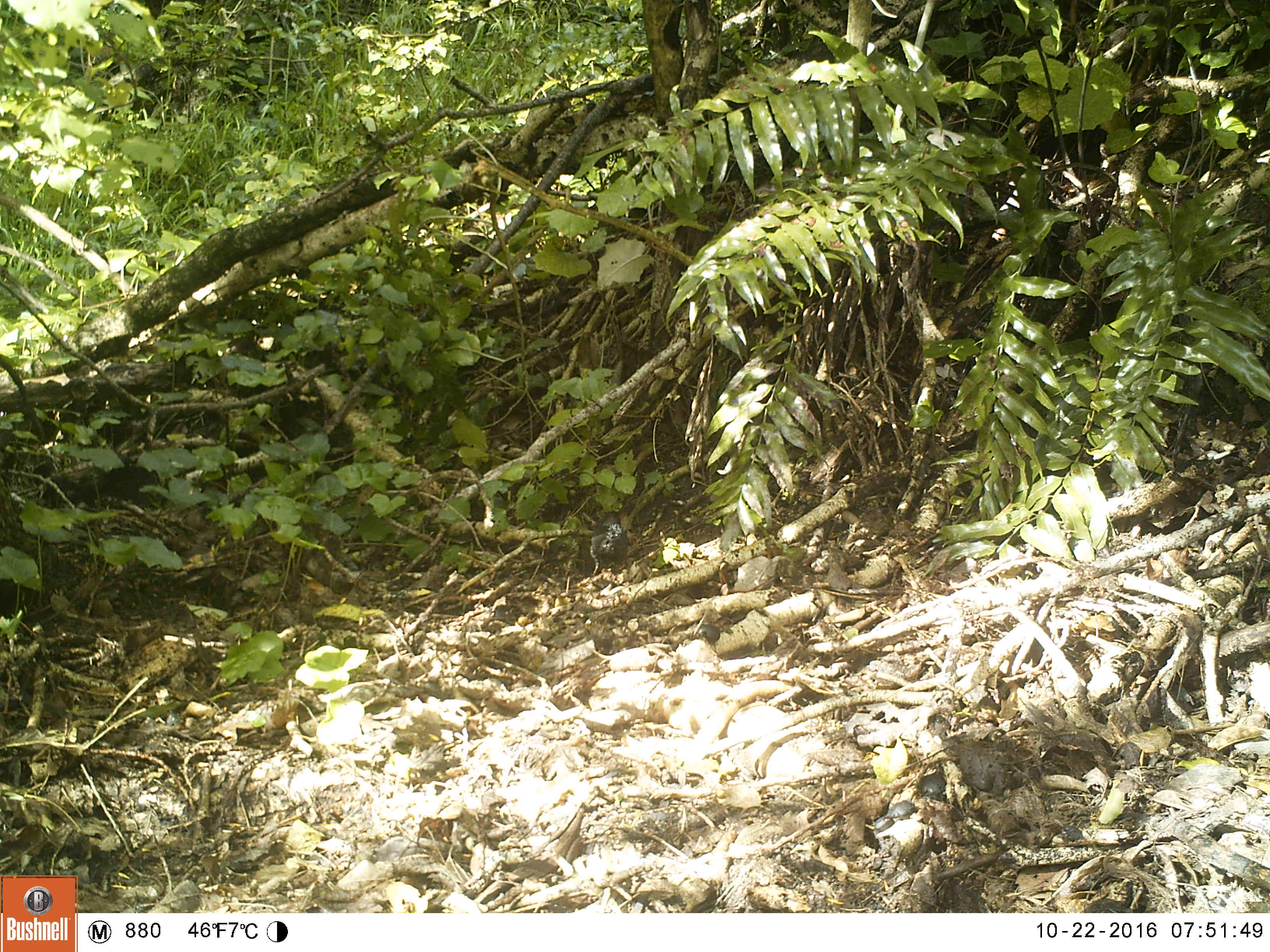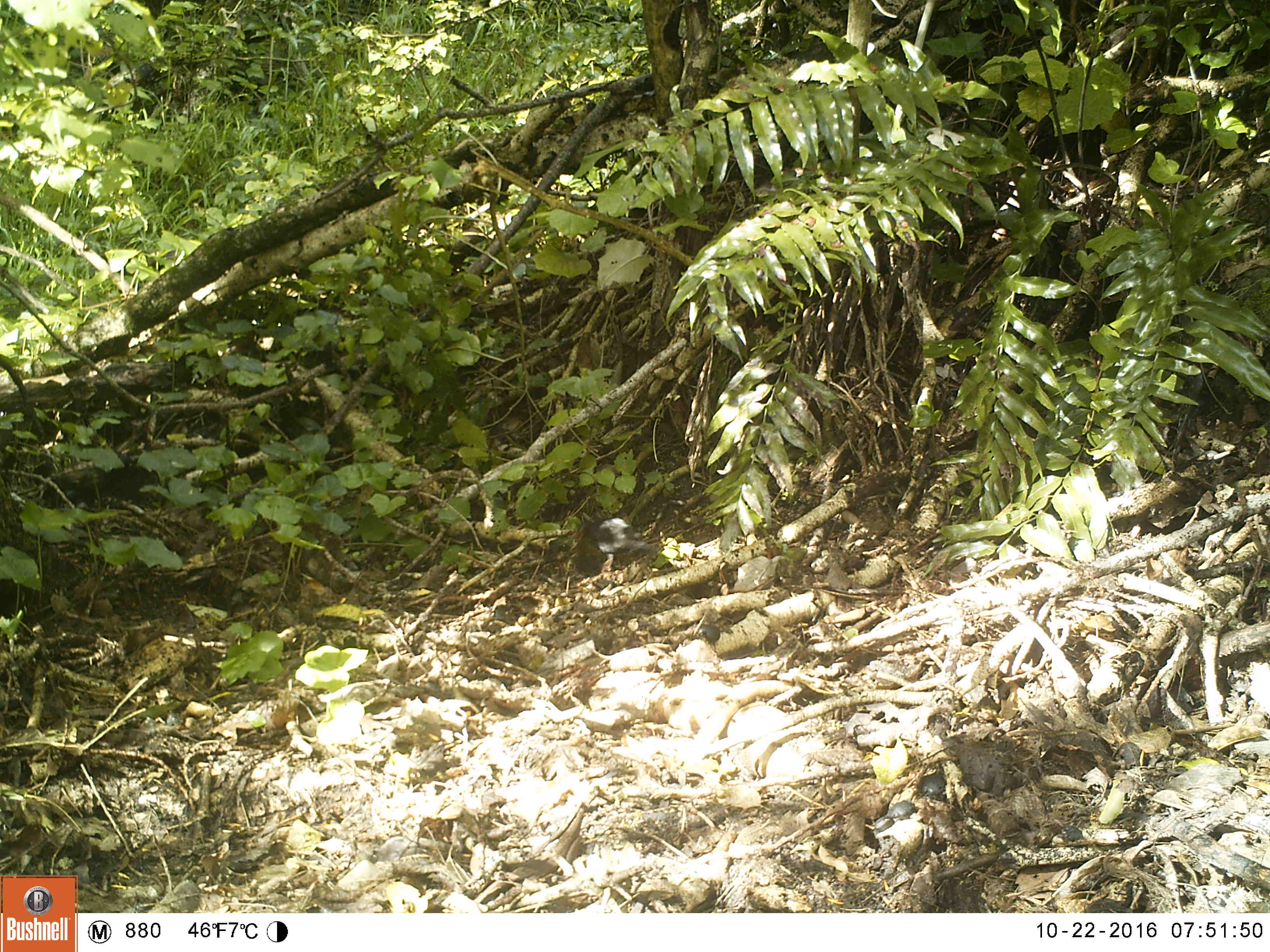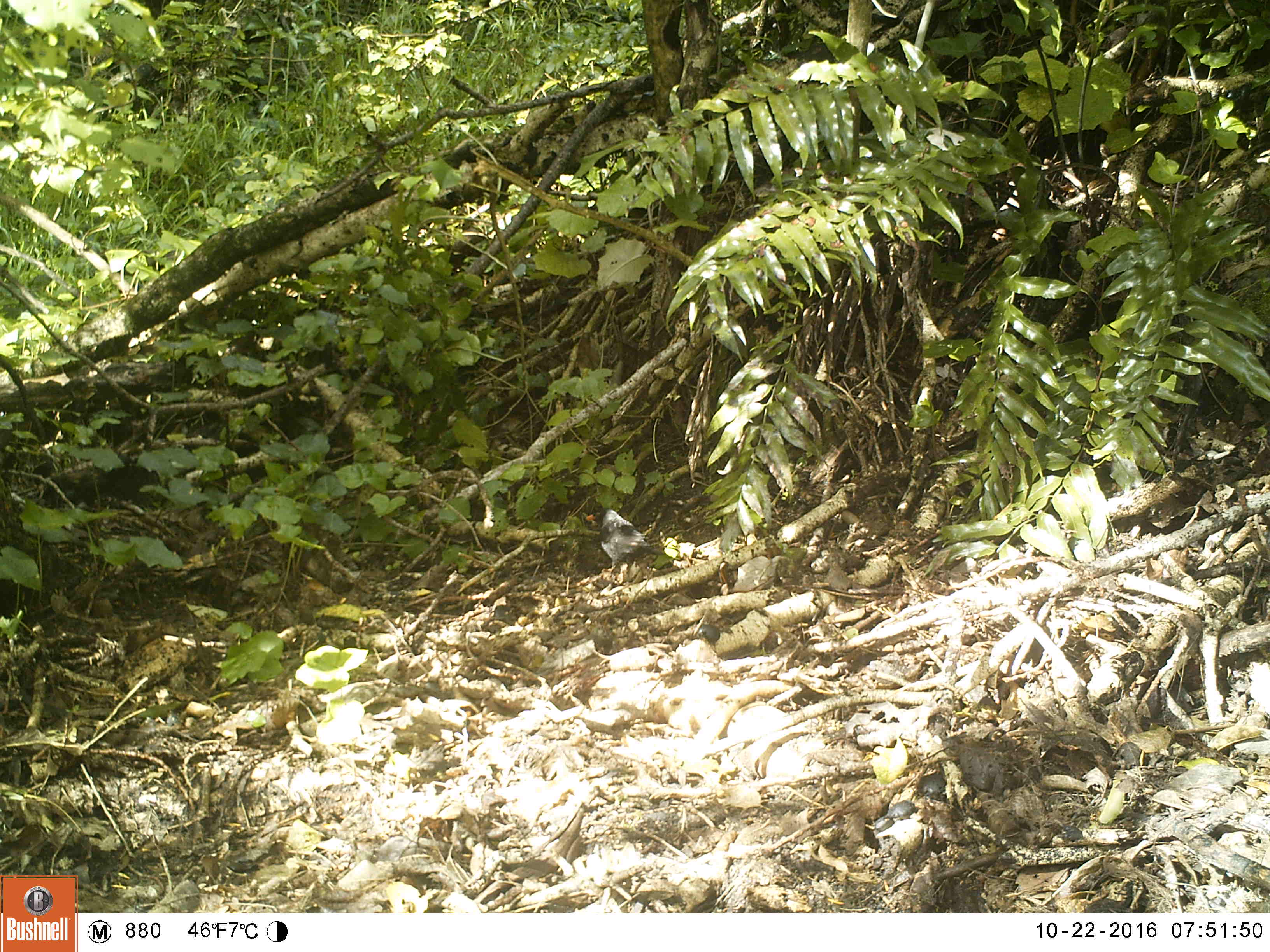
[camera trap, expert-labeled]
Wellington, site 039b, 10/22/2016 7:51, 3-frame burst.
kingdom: Animalia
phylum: Chordata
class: Aves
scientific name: Aves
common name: bird